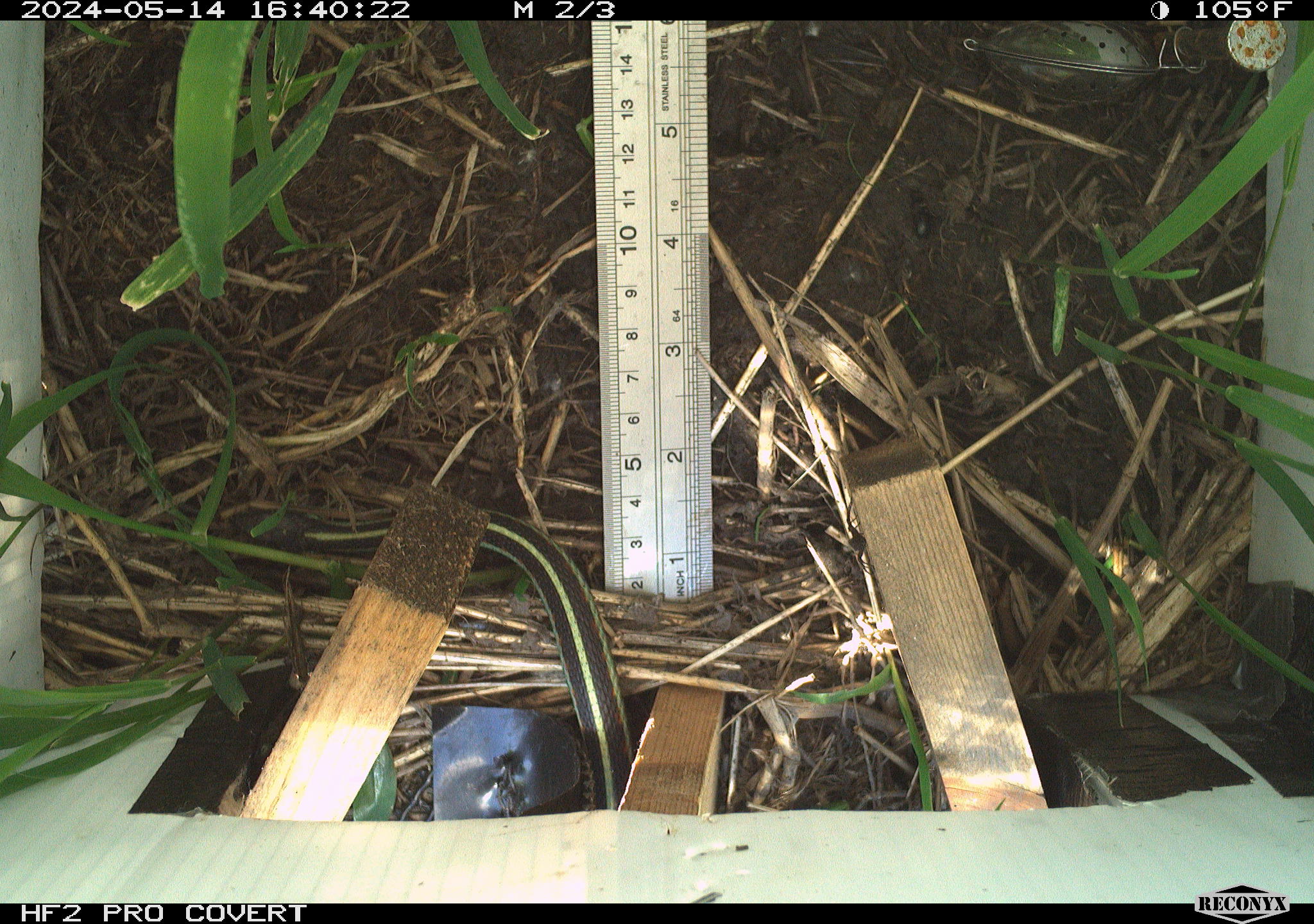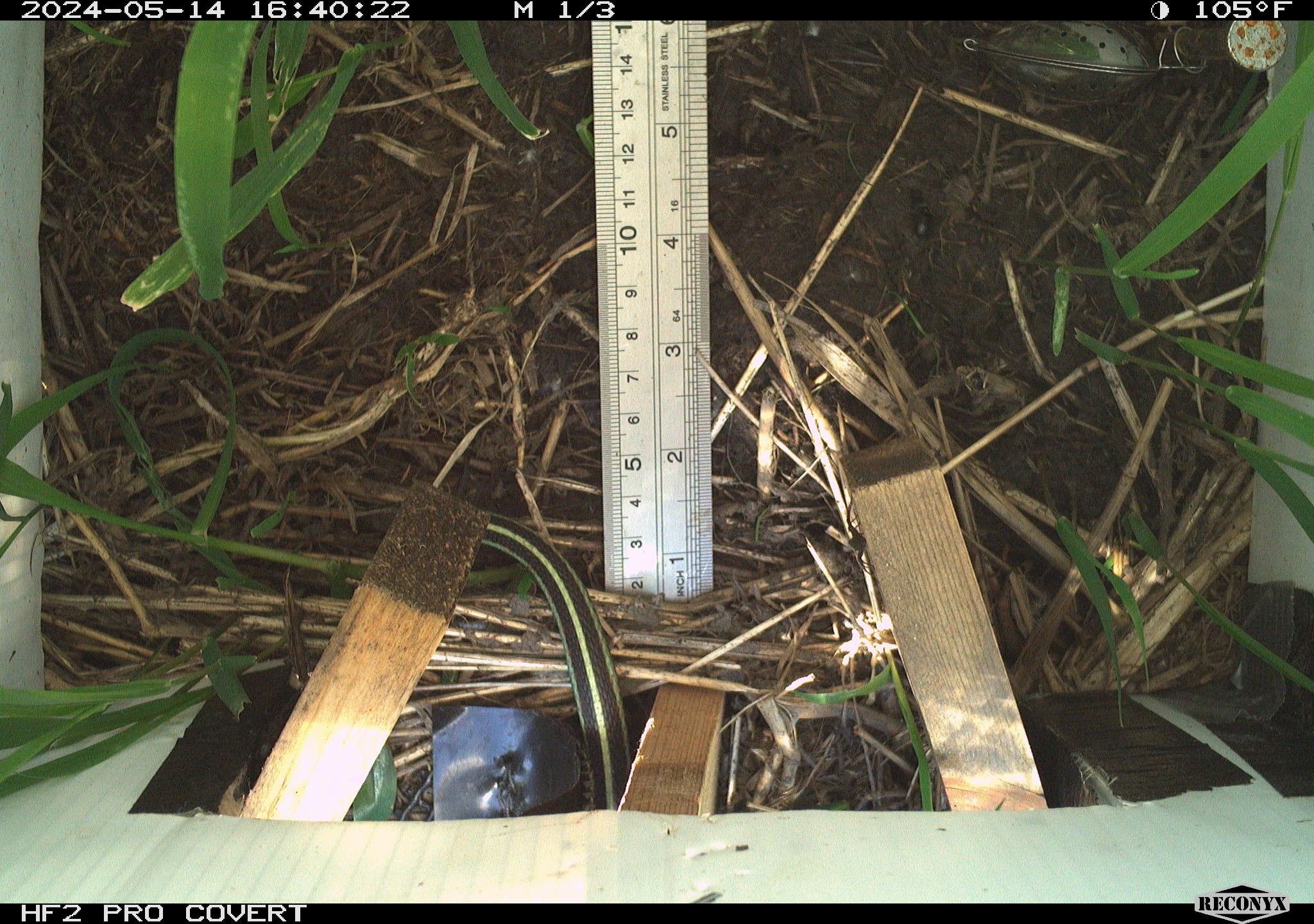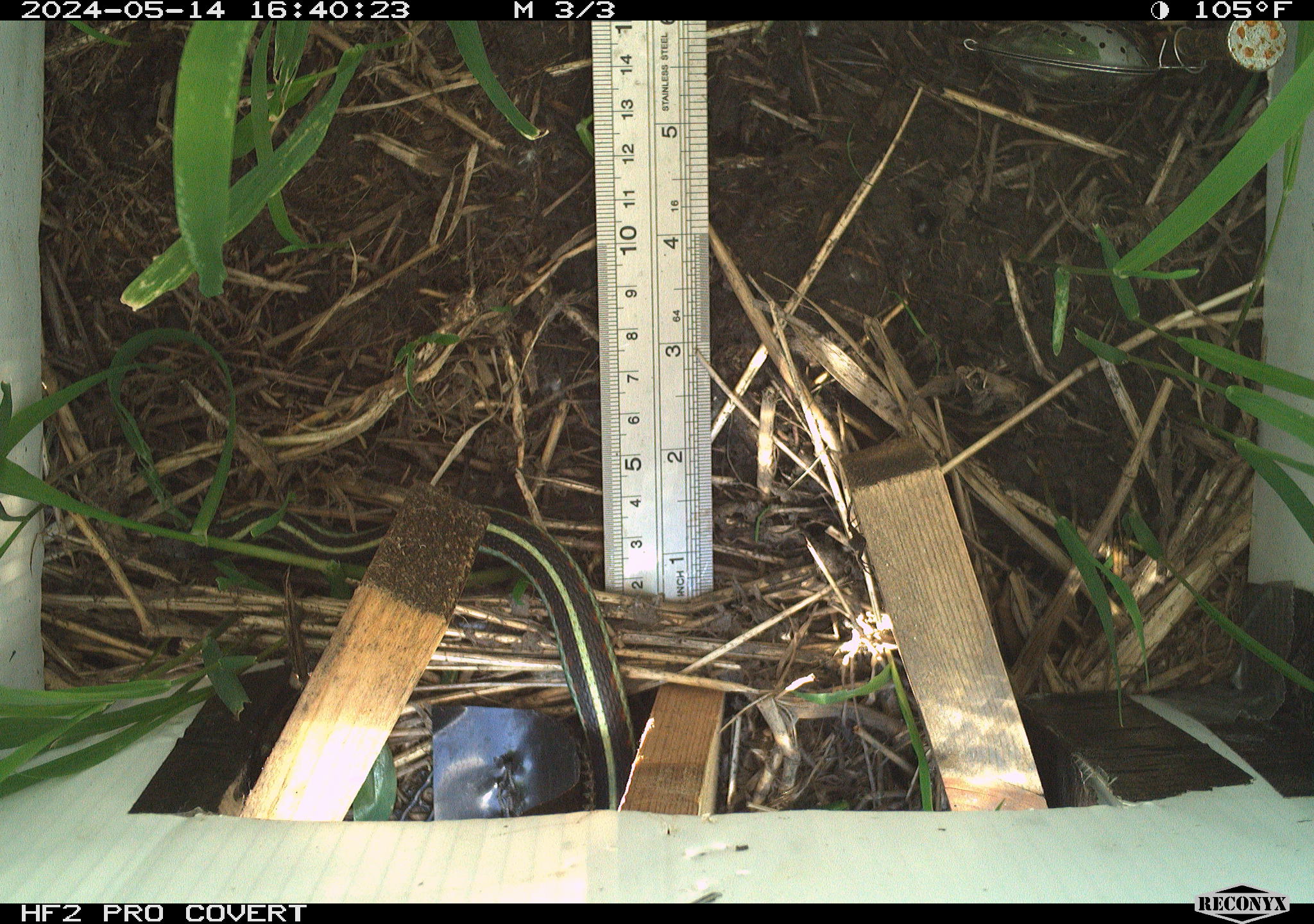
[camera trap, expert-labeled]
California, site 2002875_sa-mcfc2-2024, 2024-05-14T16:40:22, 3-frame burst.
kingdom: Animalia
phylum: Chordata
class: Reptilia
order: Squamata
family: Colubridae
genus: Thamnophis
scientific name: Thamnophis sirtalis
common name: common gartersnake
Common gartersnake (Thamnophis sirtalis).